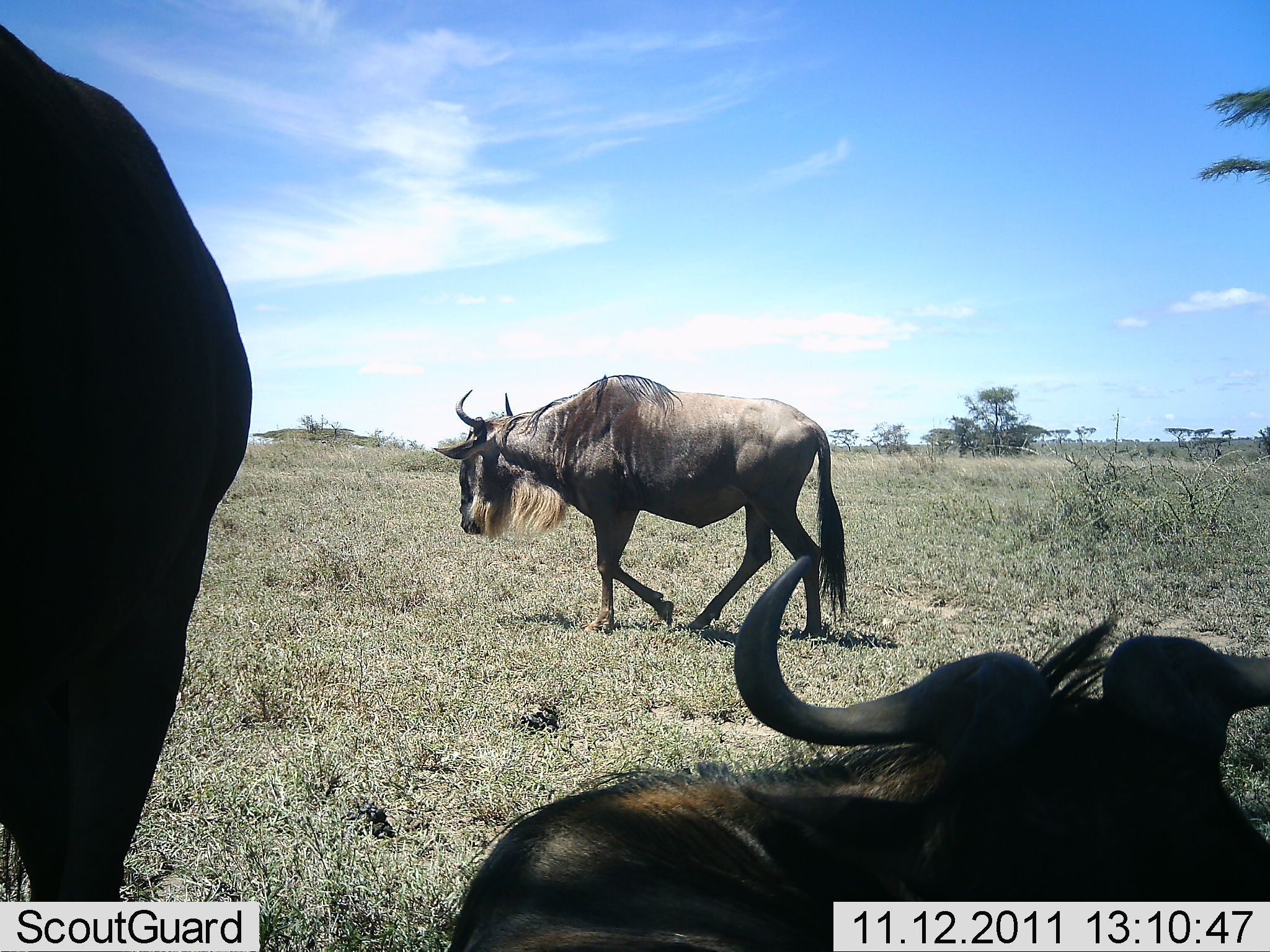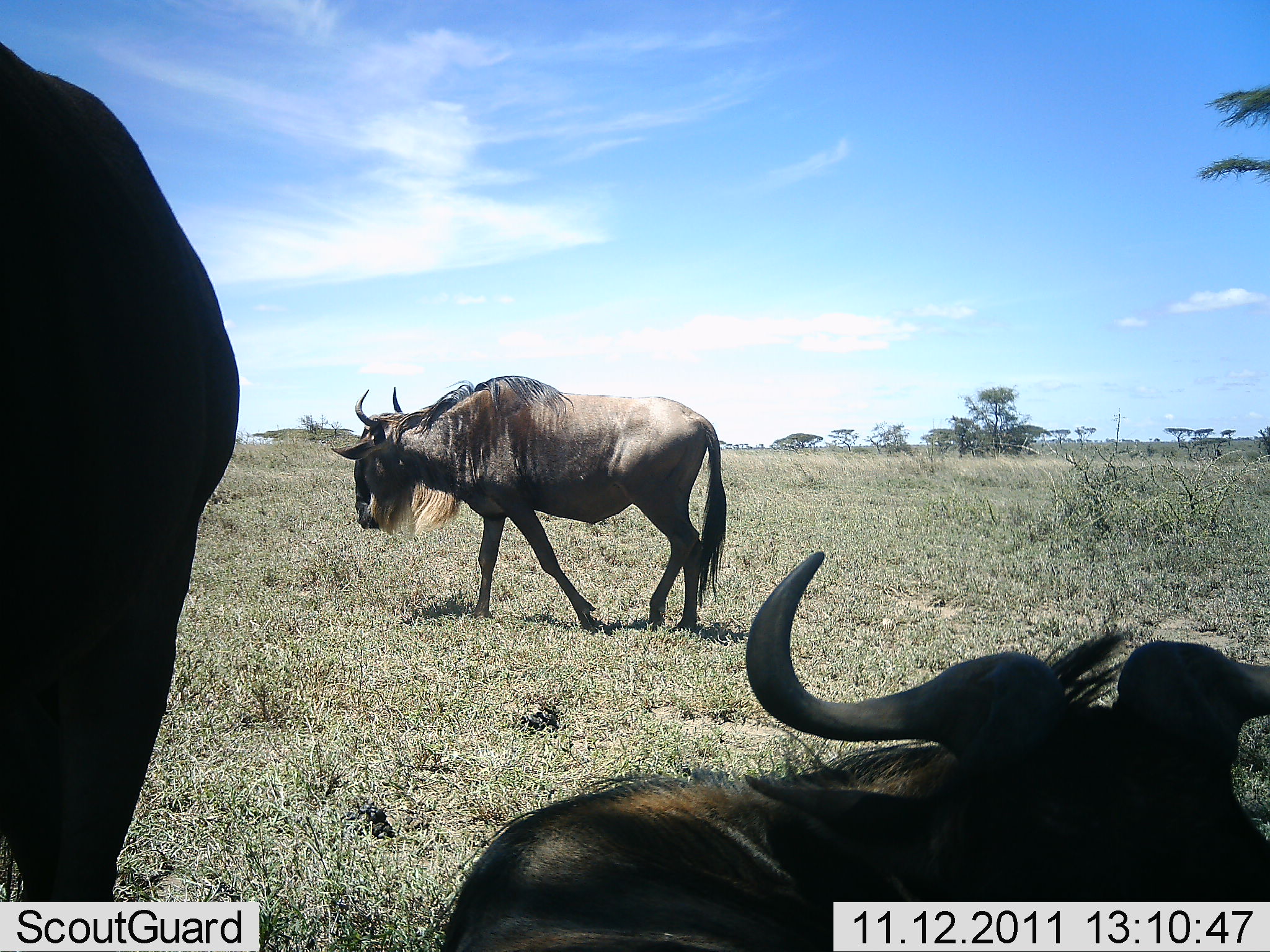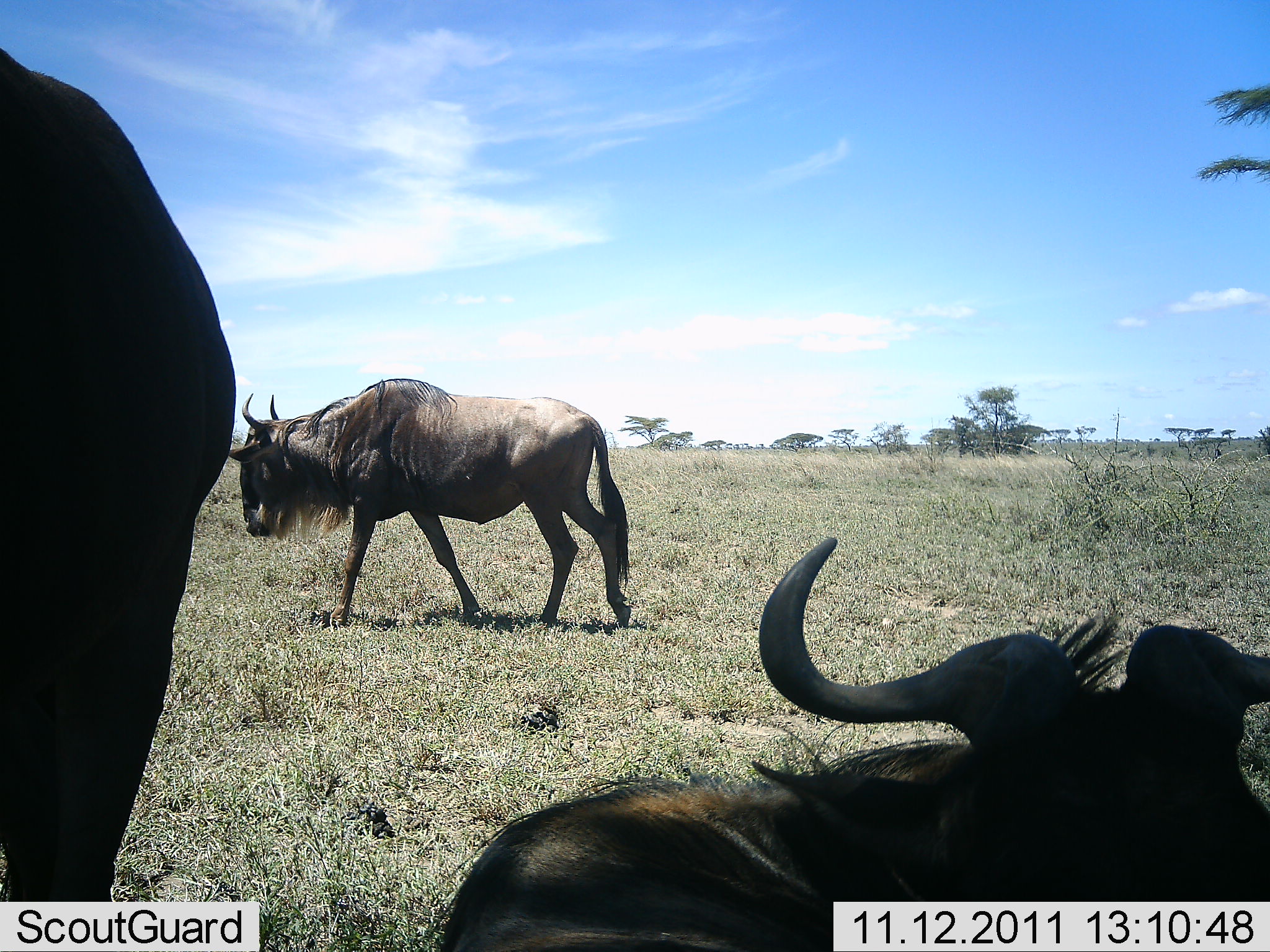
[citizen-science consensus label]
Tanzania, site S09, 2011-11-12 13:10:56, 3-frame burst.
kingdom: Animalia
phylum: Chordata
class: Mammalia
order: Artiodactyla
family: Bovidae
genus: Connochaetes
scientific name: Connochaetes taurinus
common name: blue wildebeest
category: wildebeest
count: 3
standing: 71%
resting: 88%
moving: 94%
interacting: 0%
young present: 0%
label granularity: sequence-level